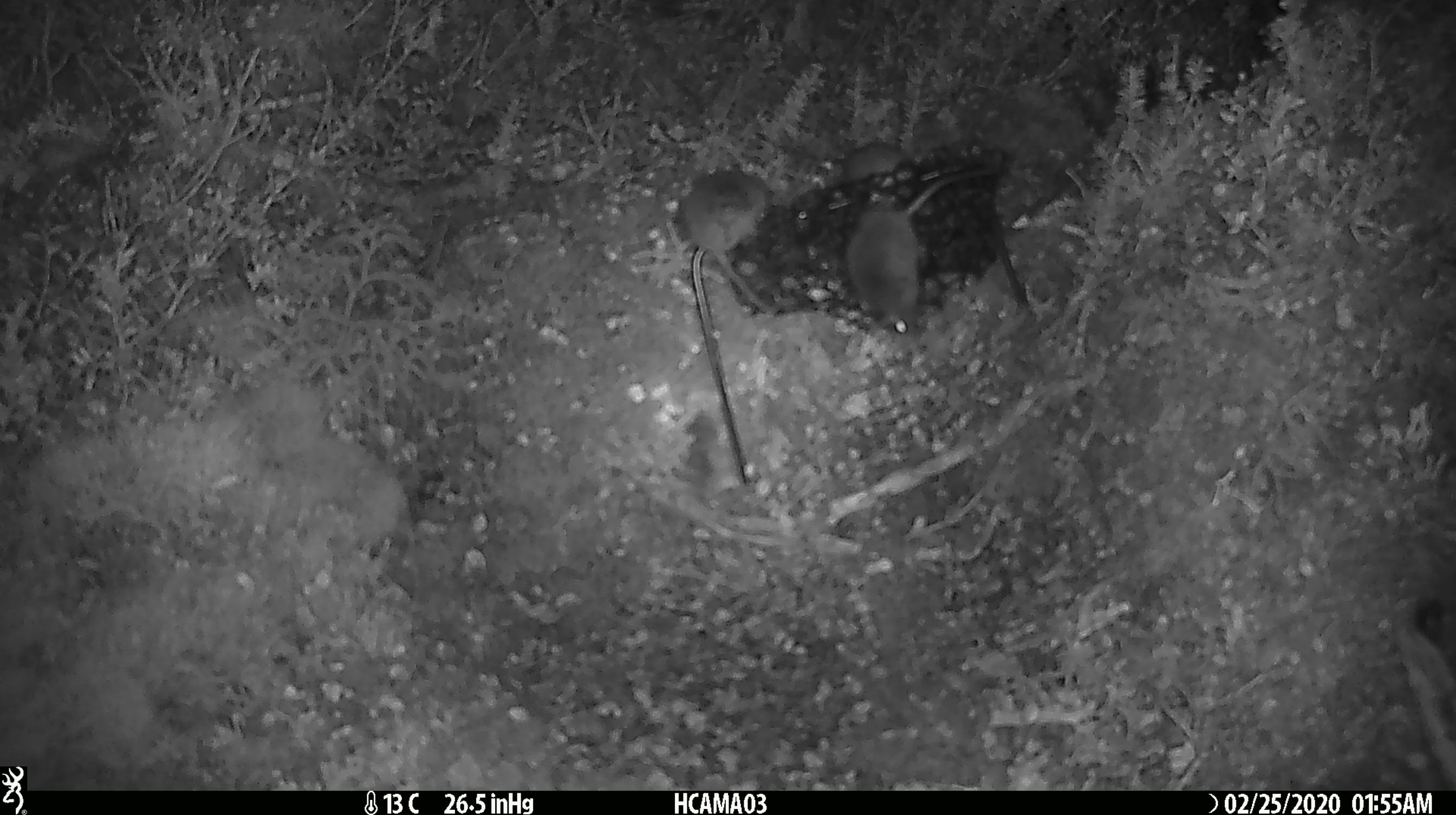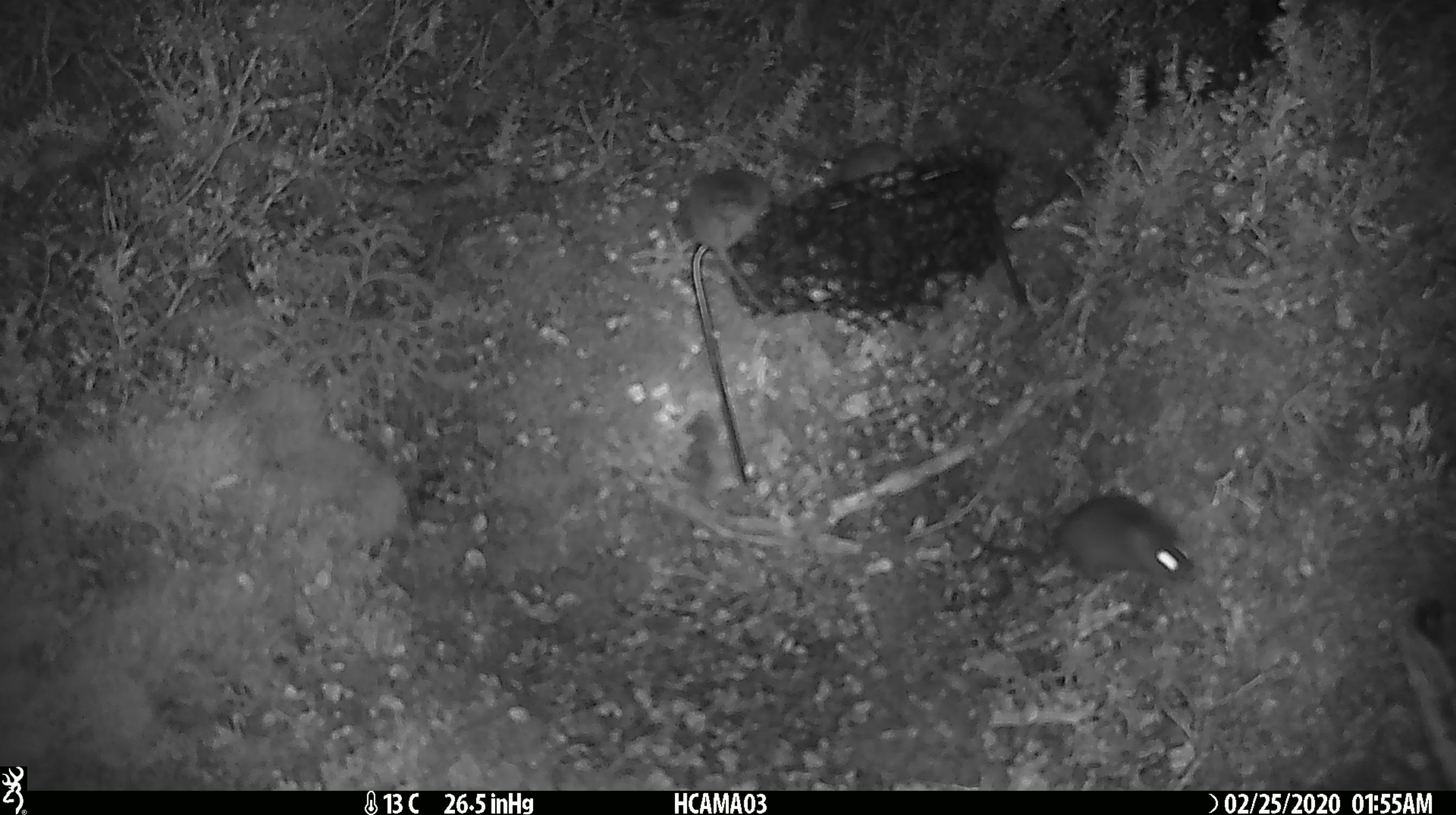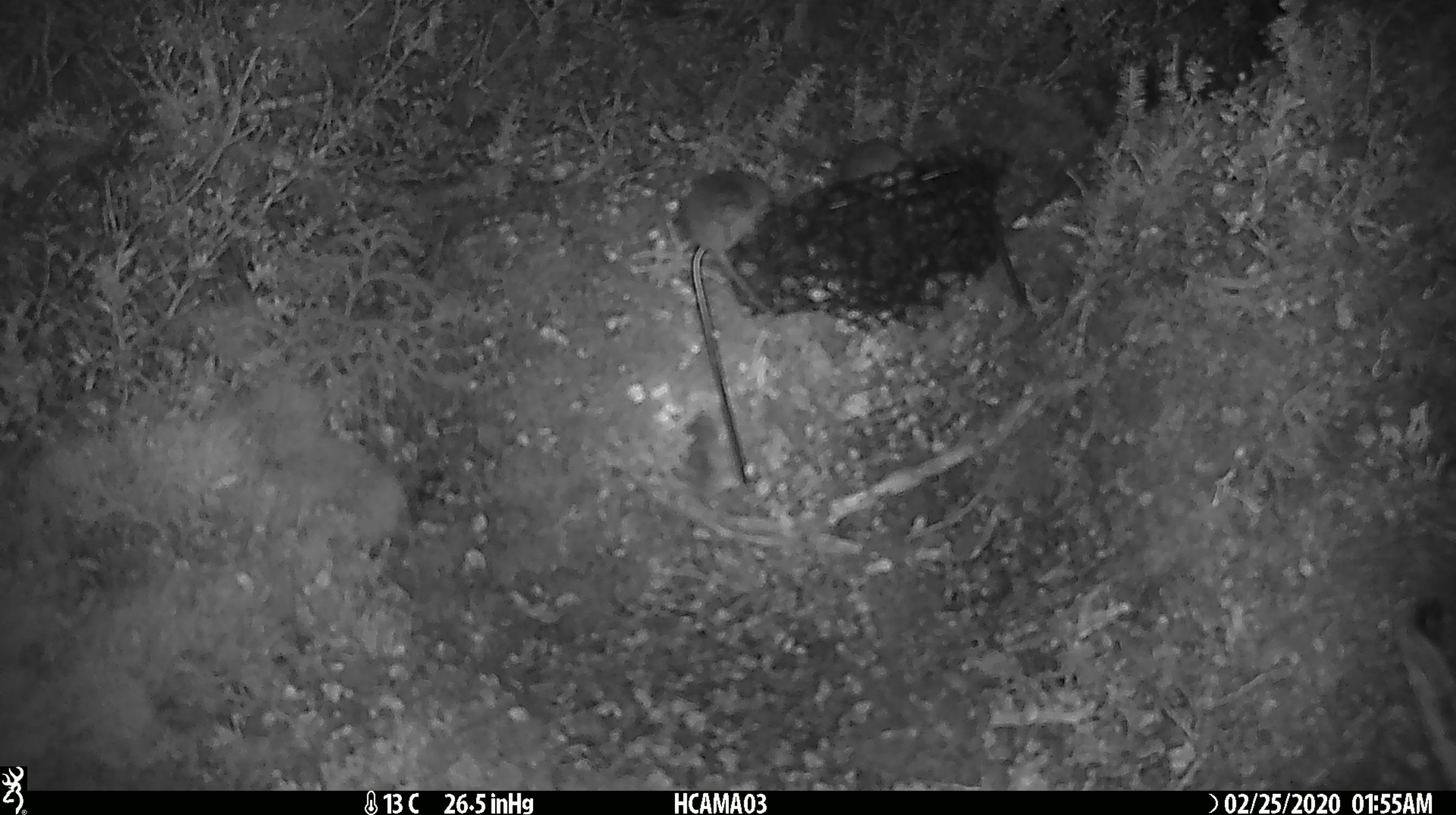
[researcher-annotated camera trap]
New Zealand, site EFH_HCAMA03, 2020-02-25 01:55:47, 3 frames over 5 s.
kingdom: Animalia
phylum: Chordata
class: Mammalia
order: Rodentia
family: Muridae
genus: Mus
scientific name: Mus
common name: mouse